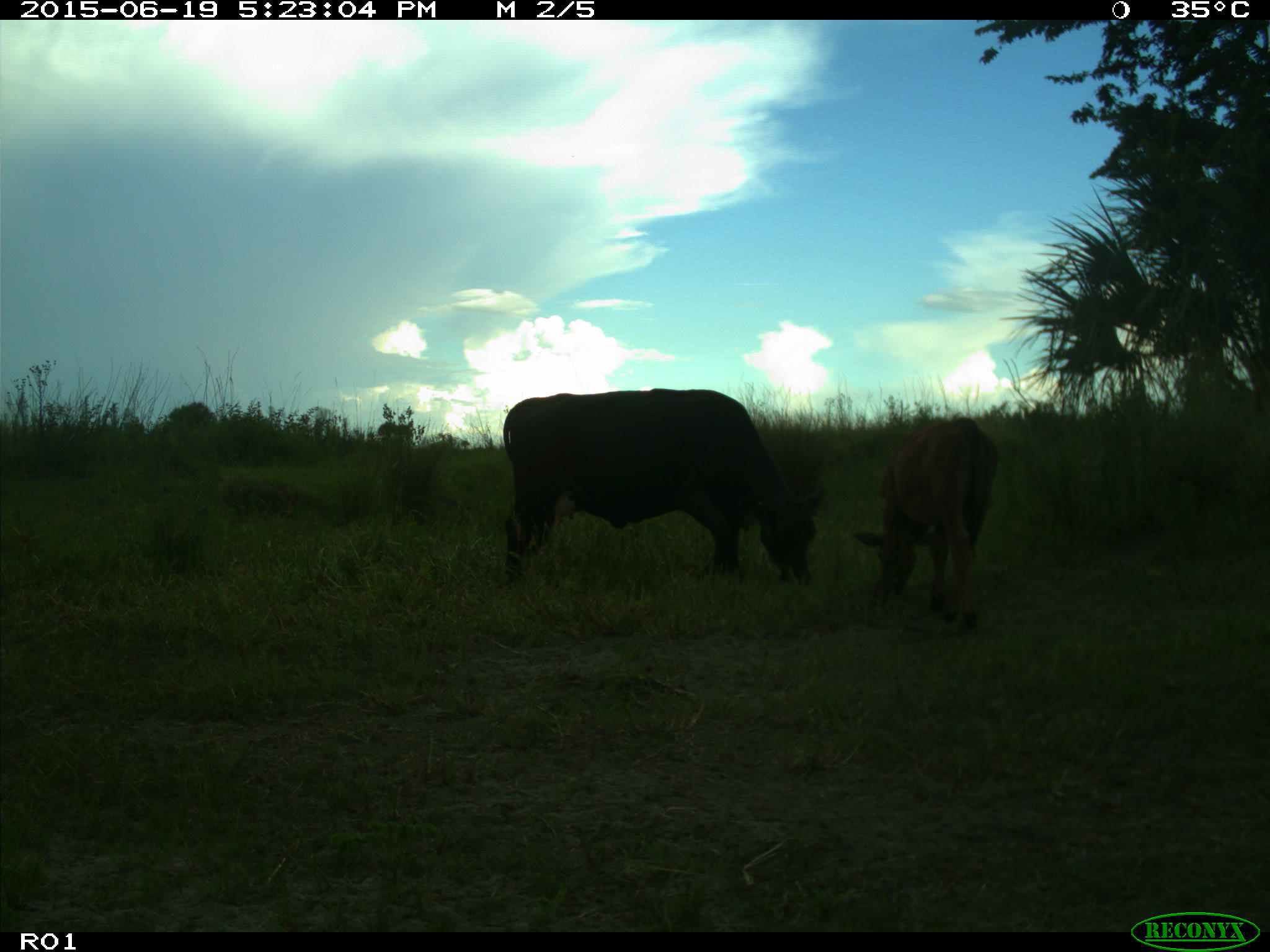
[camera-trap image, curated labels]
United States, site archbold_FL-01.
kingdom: Animalia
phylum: Chordata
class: Mammalia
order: Artiodactyla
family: Bovidae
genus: Bos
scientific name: Bos taurus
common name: domestic cow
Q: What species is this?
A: Bos taurus (domestic cow).